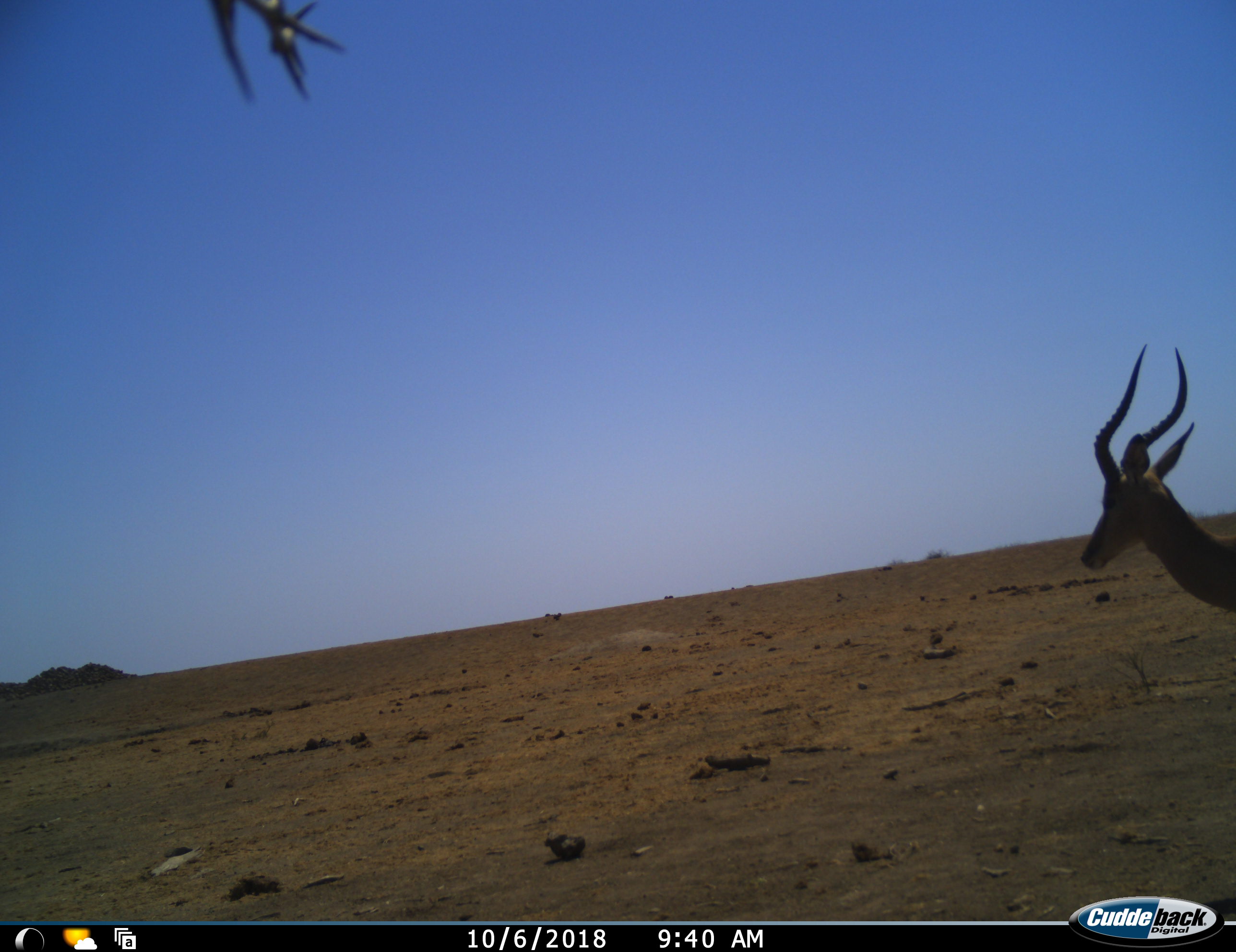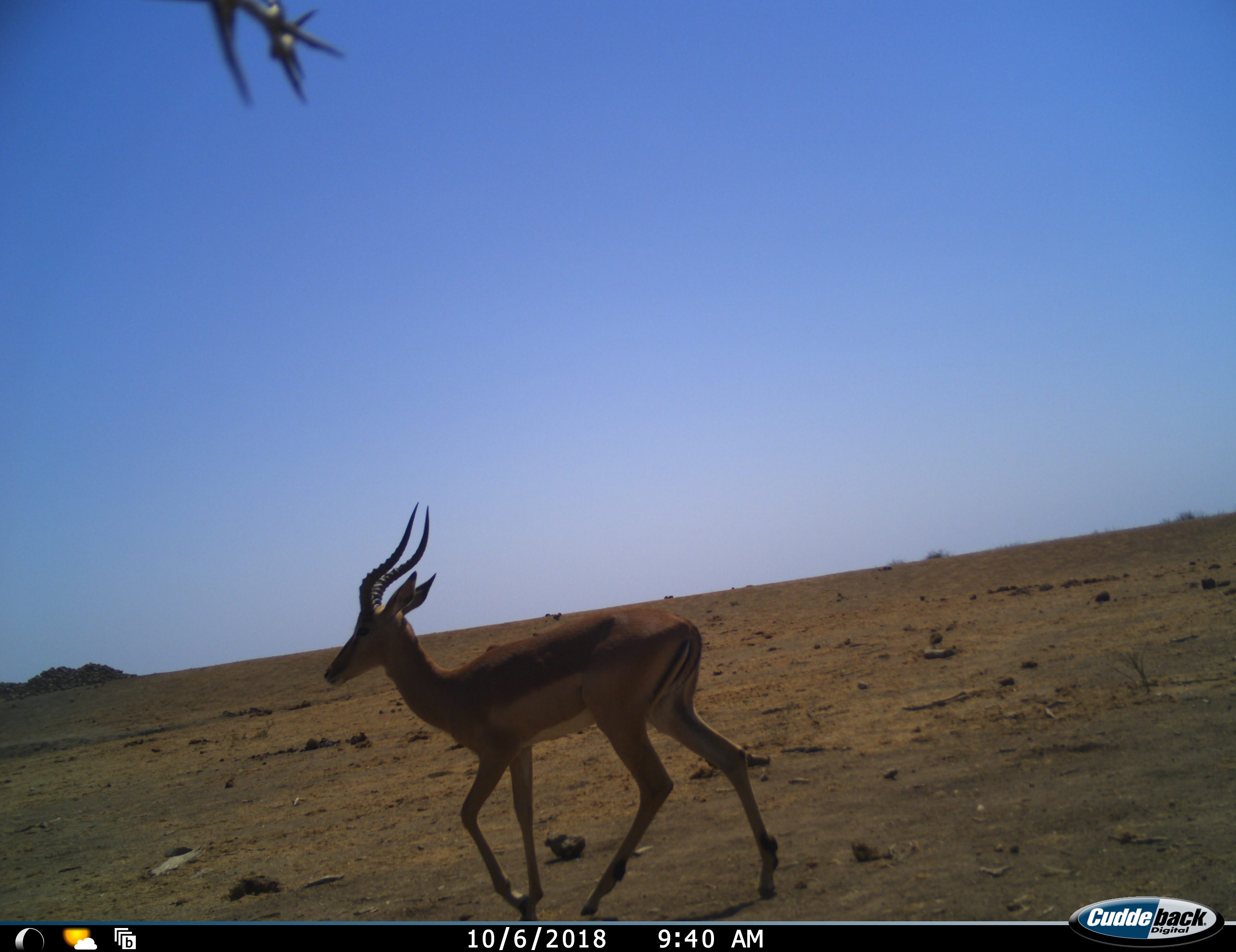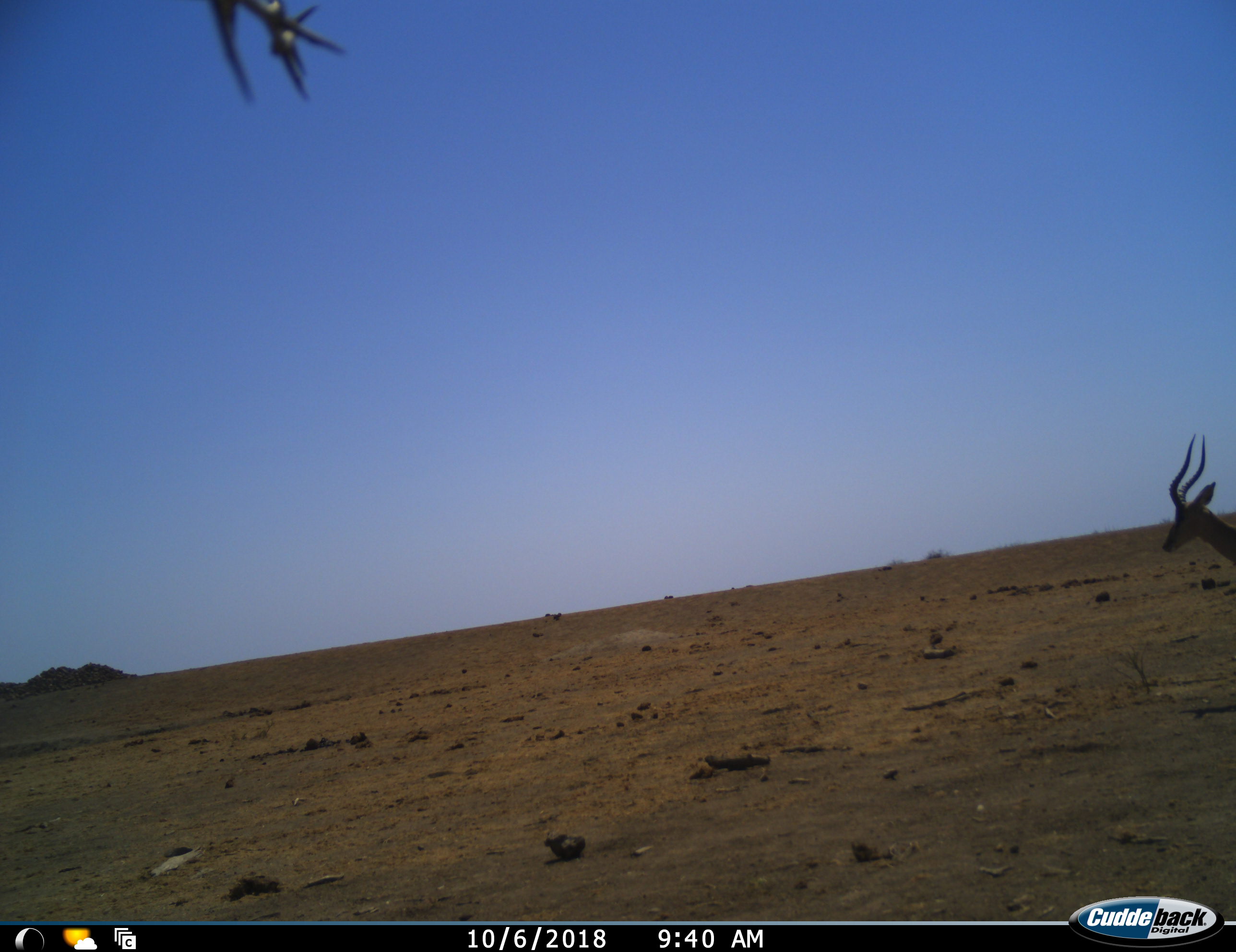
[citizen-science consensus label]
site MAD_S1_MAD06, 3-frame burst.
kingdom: Animalia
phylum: Chordata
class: Mammalia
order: Artiodactyla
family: Bovidae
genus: Aepyceros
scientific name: Aepyceros melampus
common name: impala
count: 1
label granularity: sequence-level